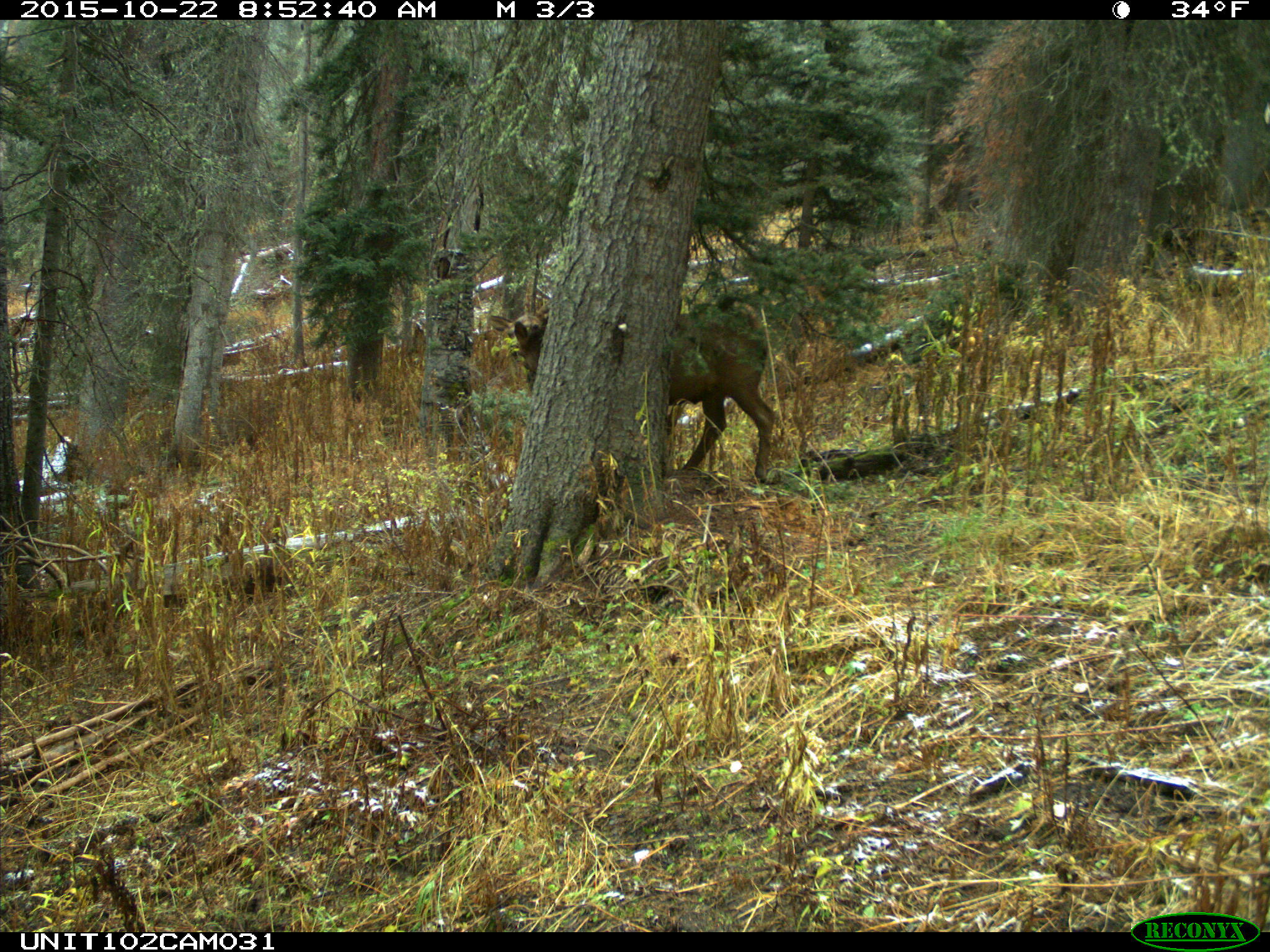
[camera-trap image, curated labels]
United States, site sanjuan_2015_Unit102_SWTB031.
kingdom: Animalia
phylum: Chordata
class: Mammalia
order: Artiodactyla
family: Cervidae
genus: Cervus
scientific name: Cervus elaphus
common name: red deer